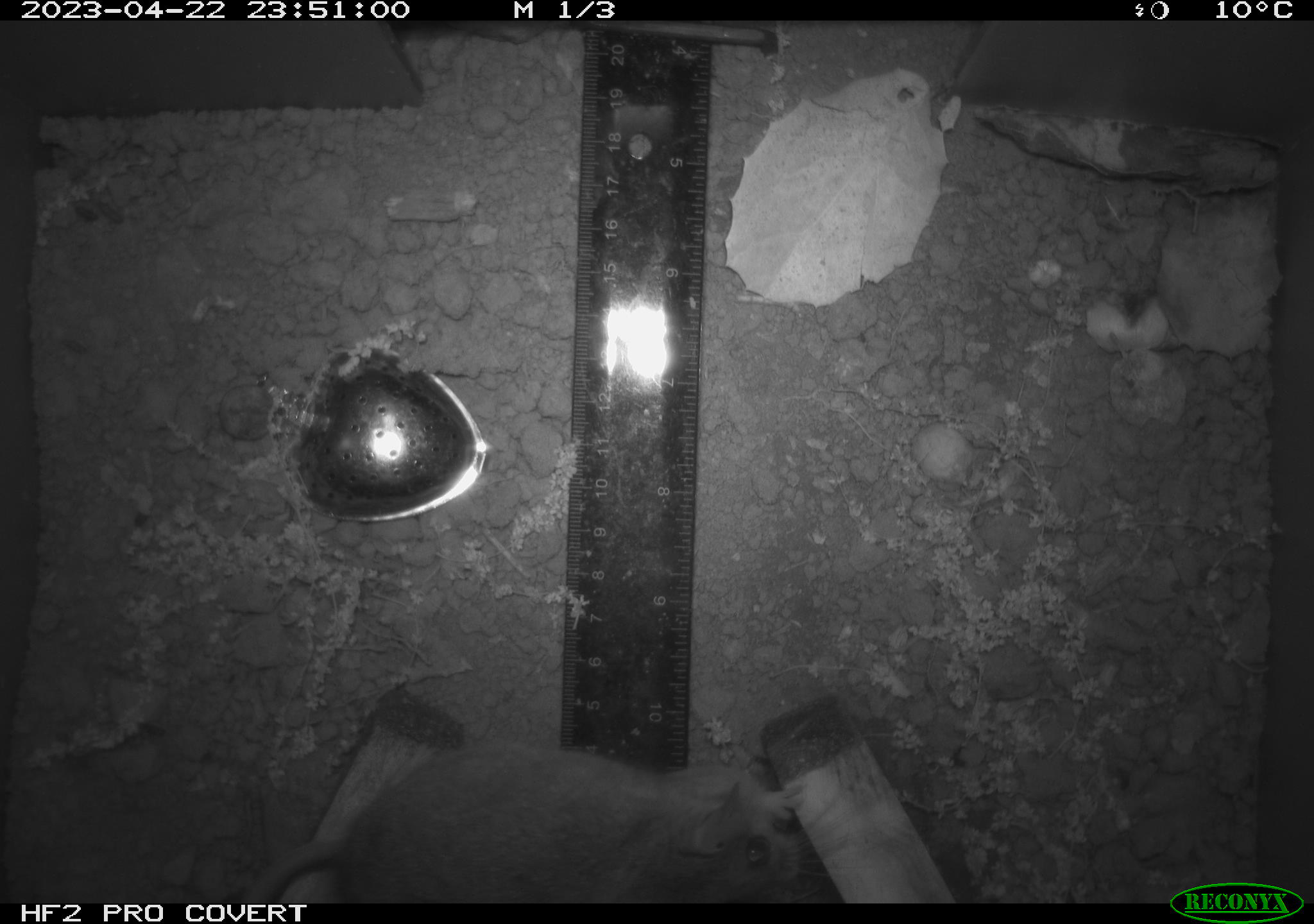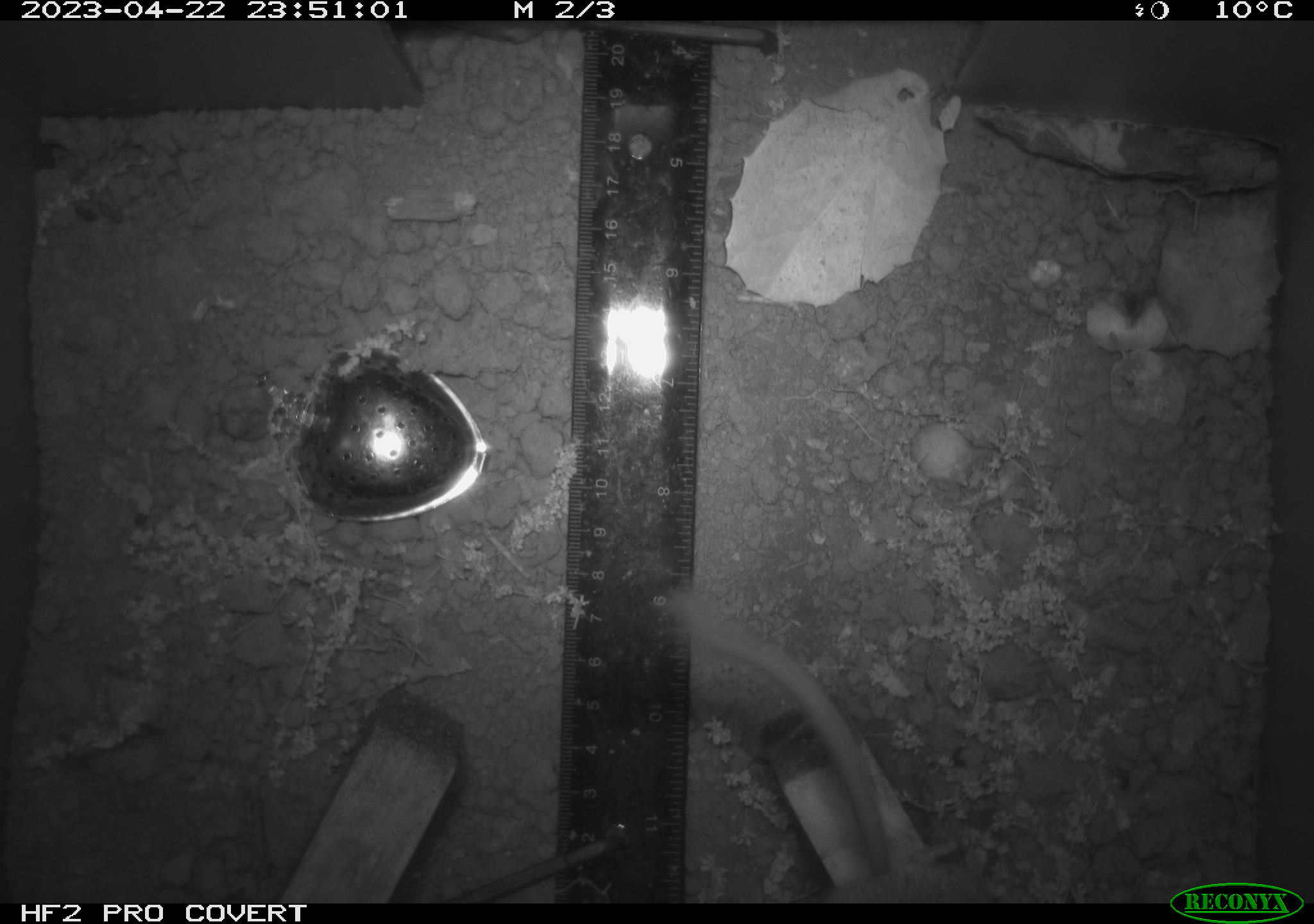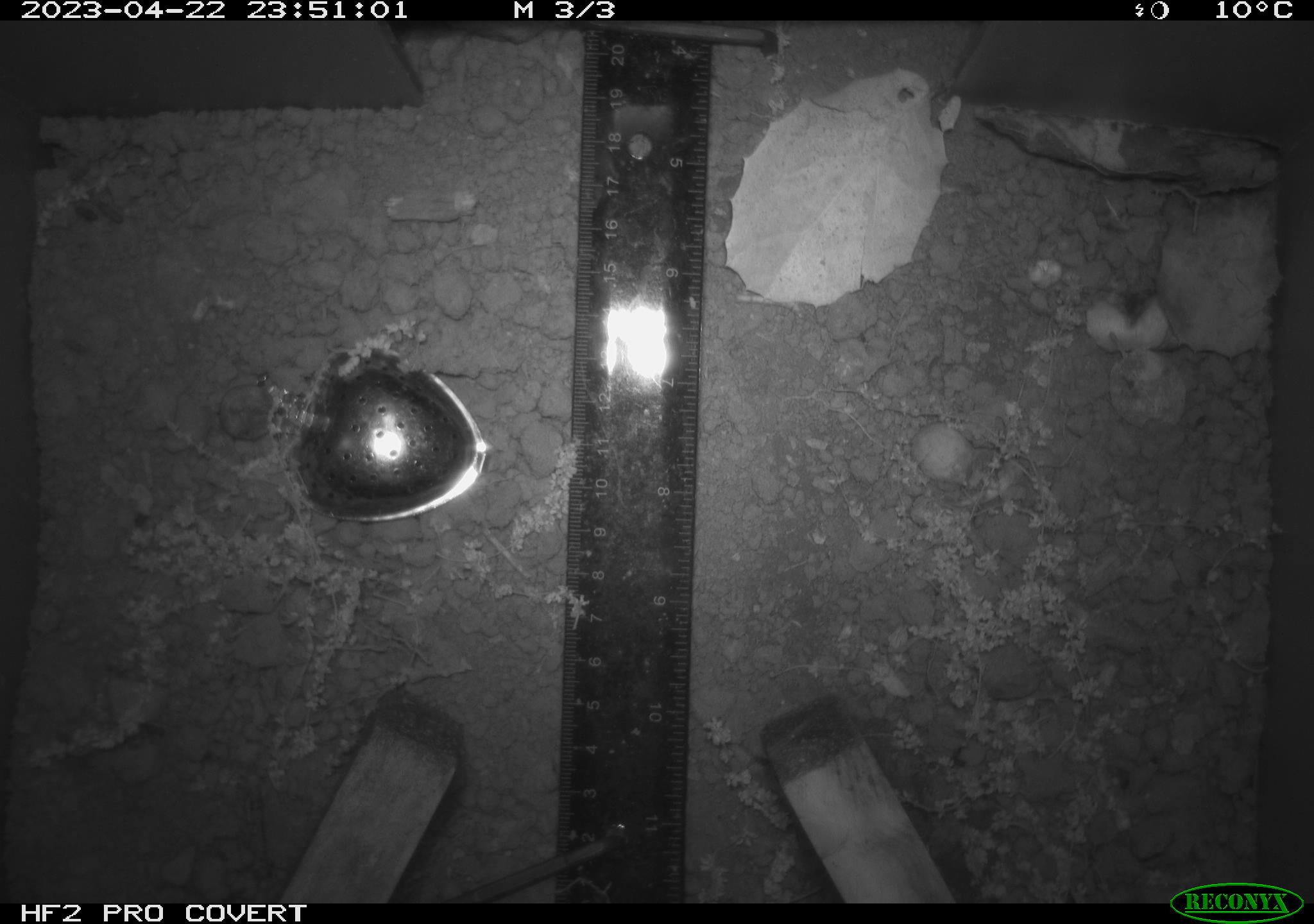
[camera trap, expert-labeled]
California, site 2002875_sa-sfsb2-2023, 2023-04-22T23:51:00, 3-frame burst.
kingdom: Animalia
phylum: Chordata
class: Mammalia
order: Rodentia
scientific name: Rodentia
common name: mouse species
Mouse species (Rodentia).